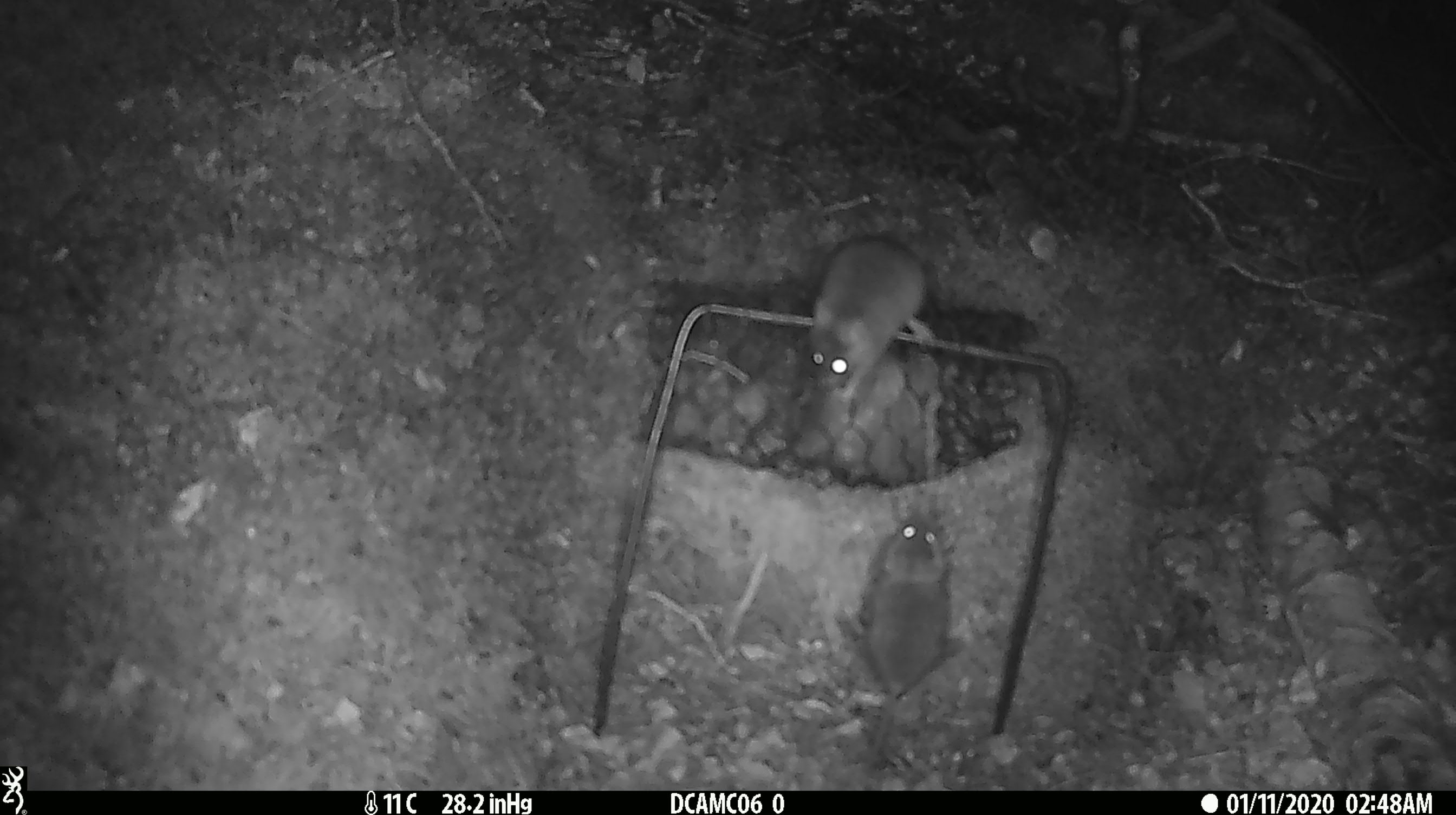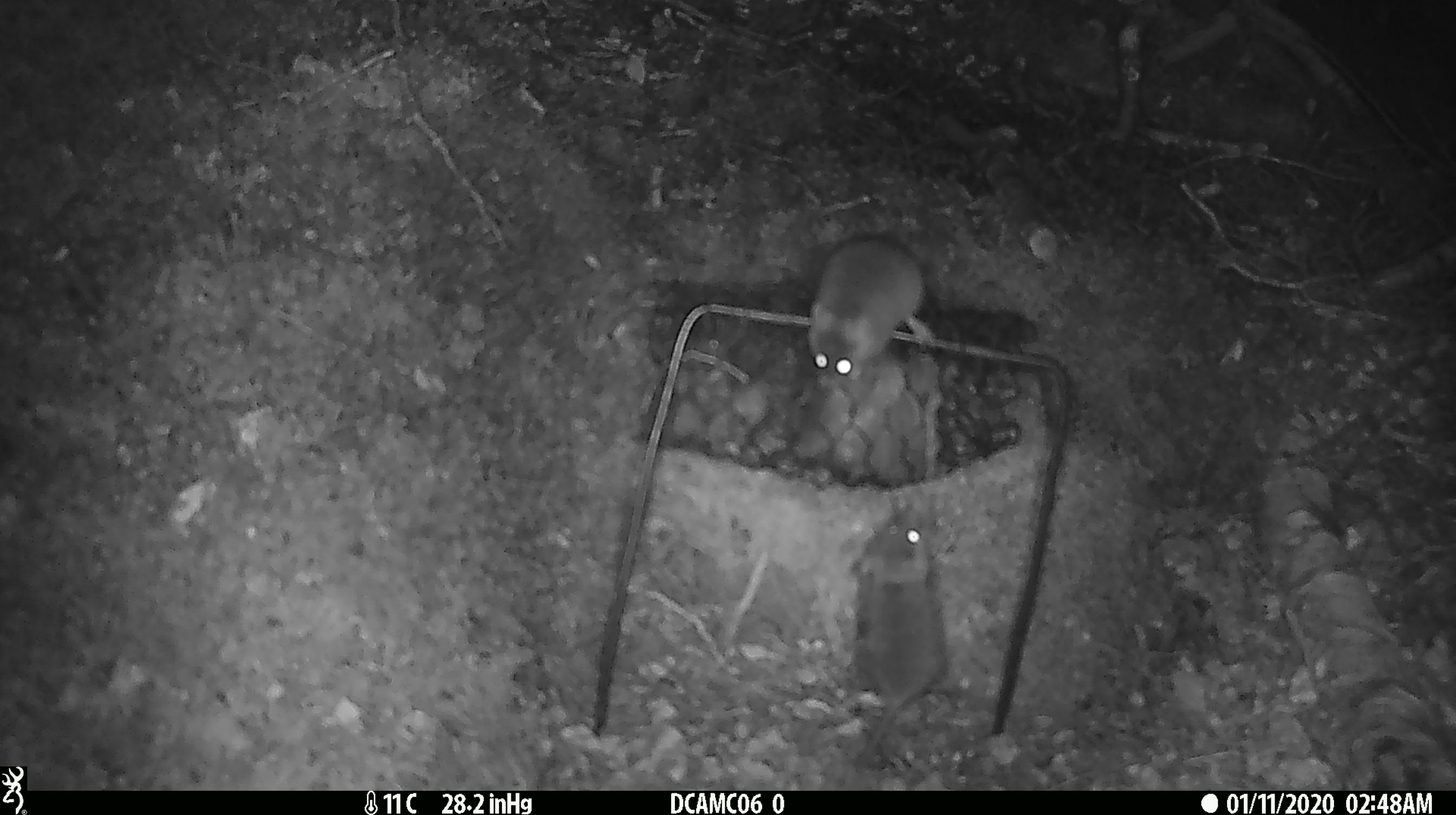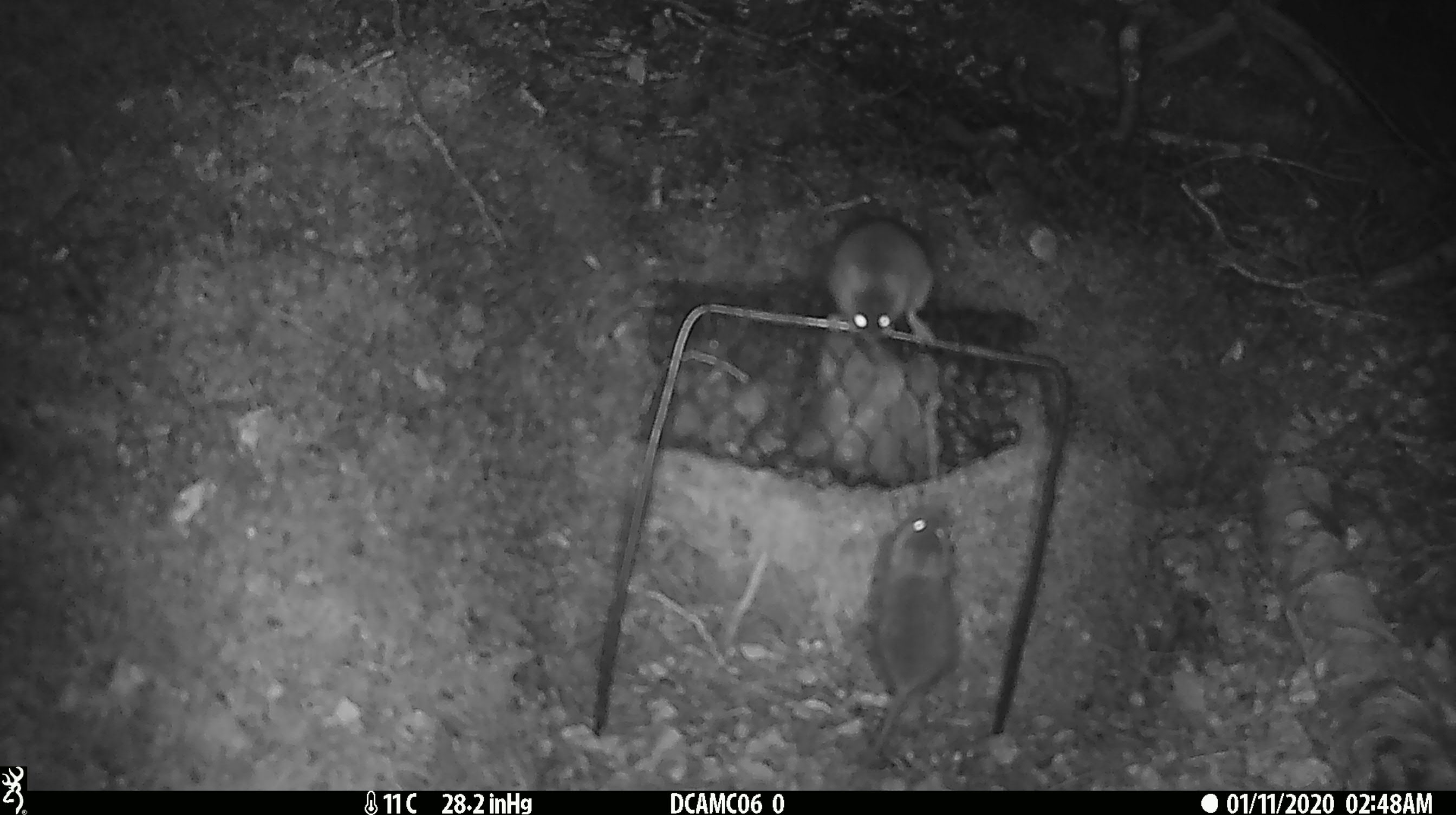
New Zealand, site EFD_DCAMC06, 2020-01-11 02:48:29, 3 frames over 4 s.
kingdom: Animalia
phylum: Chordata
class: Mammalia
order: Rodentia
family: Muridae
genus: Mus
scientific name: Mus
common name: mouse